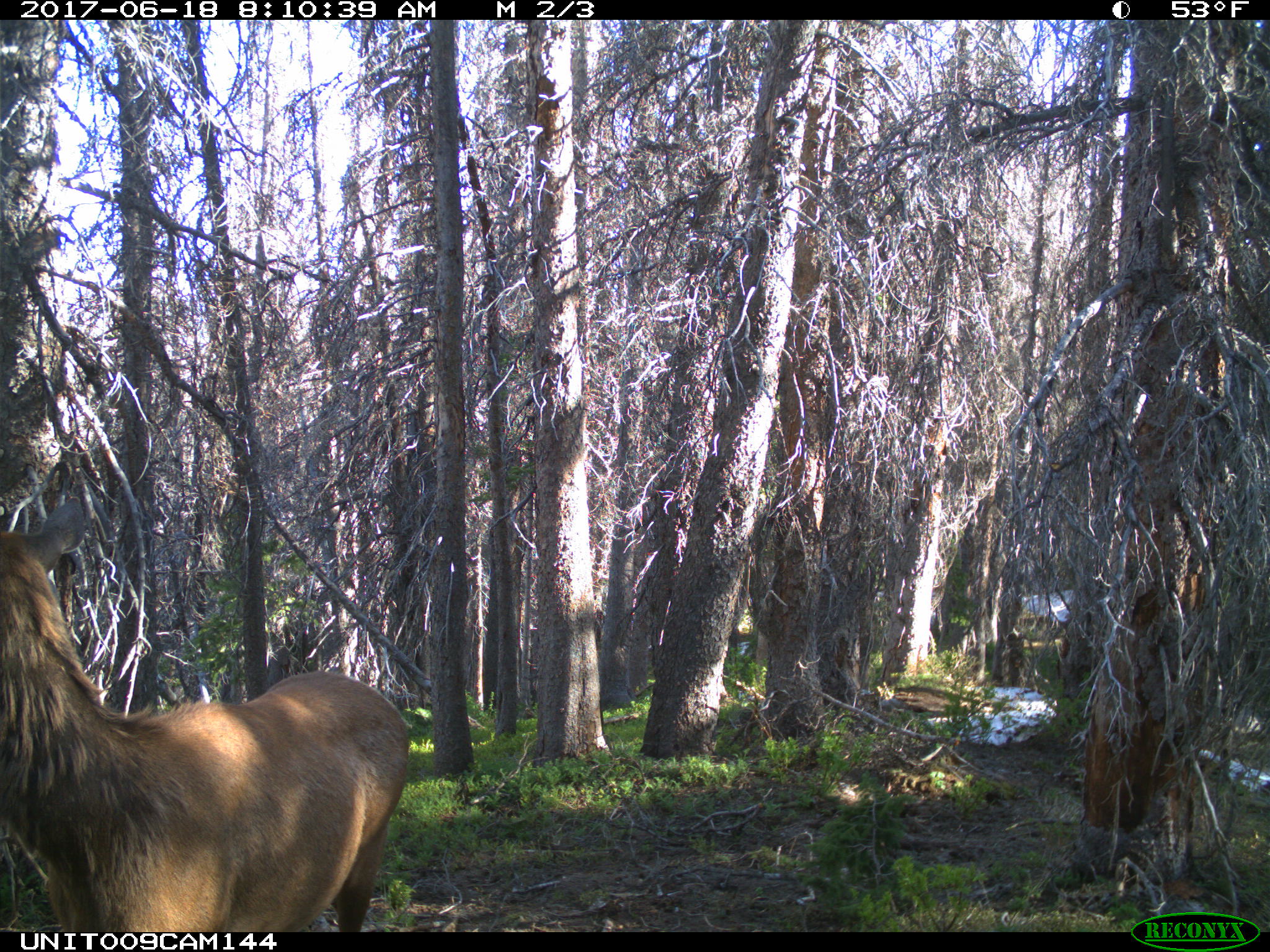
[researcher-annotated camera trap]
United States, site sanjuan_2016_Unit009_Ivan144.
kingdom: Animalia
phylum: Chordata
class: Mammalia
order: Artiodactyla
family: Cervidae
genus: Cervus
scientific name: Cervus elaphus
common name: red deer